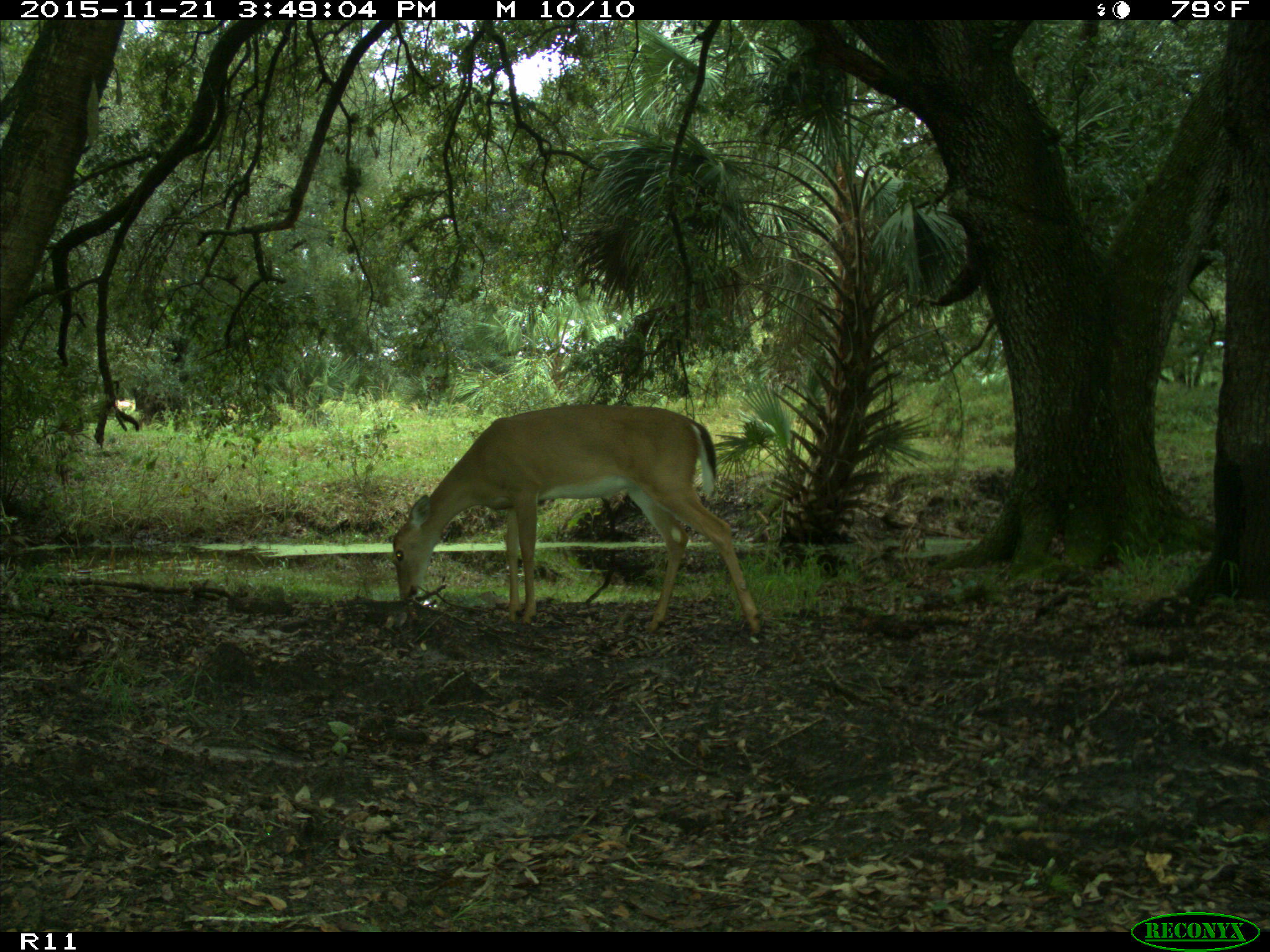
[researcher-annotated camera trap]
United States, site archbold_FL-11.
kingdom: Animalia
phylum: Chordata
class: Mammalia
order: Artiodactyla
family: Cervidae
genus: Odocoileus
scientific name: Odocoileus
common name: deer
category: unidentified deer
Unidentified deer (deer) (Odocoileus).